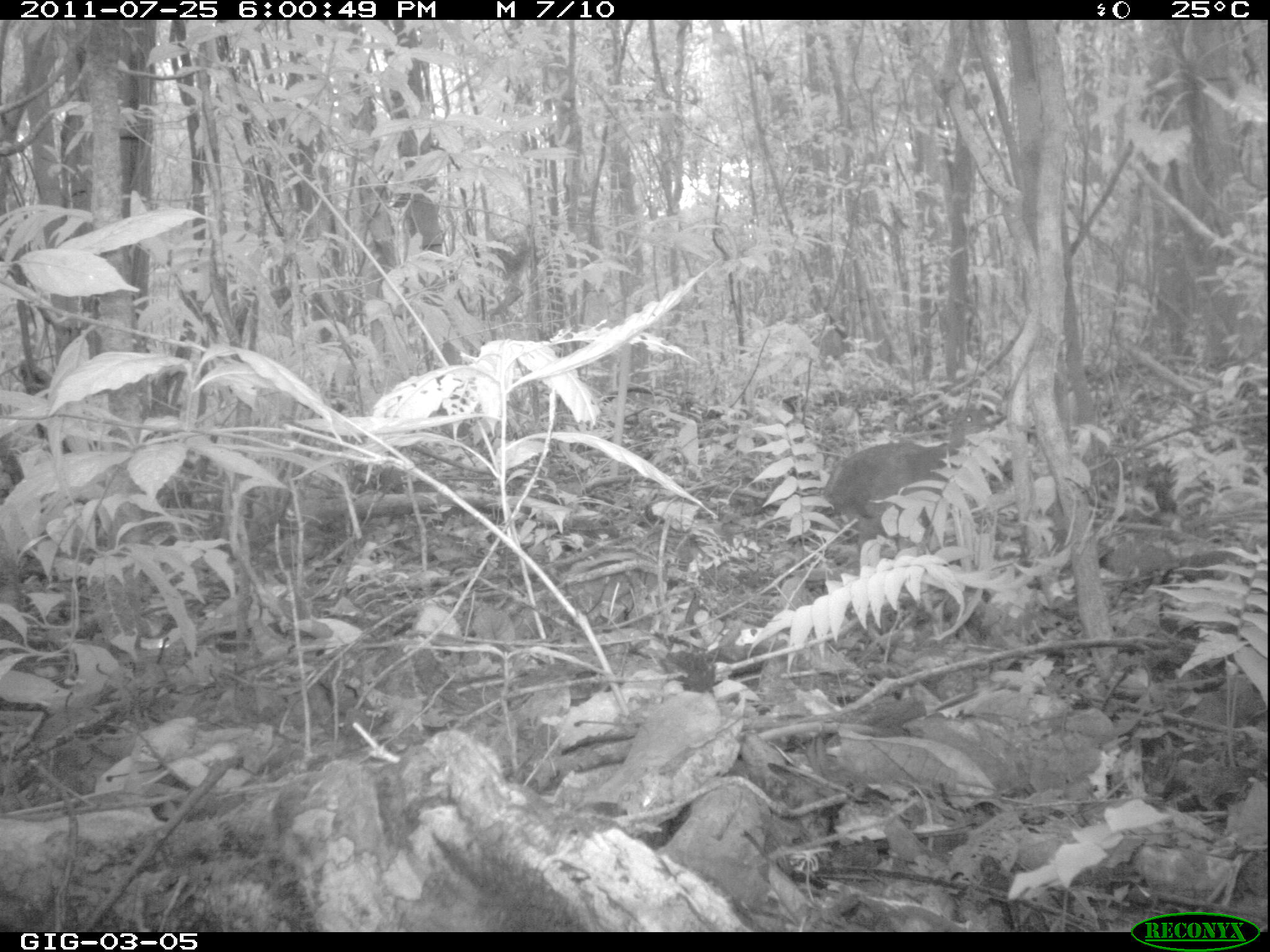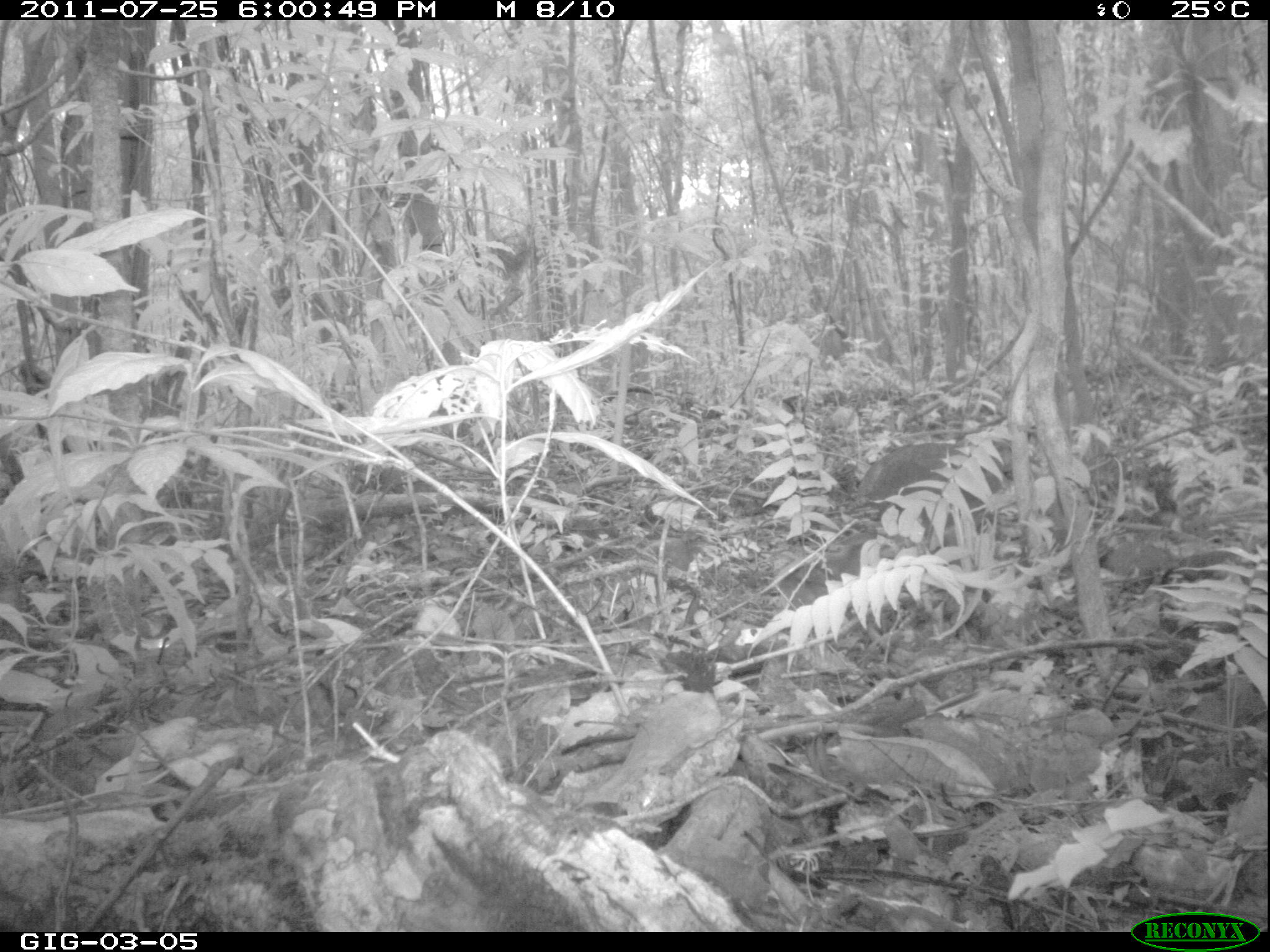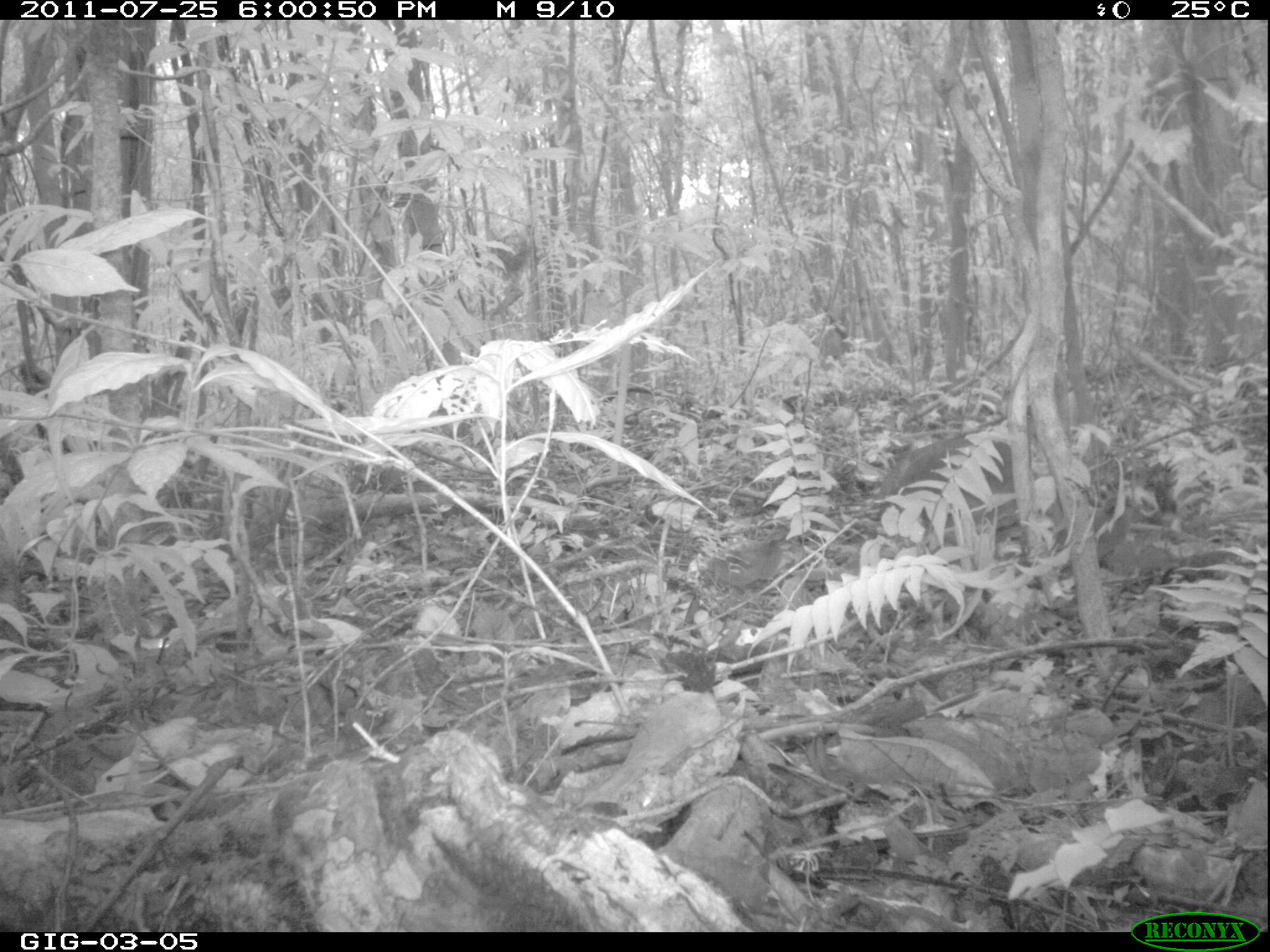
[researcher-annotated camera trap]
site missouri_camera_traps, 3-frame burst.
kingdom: Animalia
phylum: Chordata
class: Aves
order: Tinamiformes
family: Tinamidae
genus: Tinamus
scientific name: Tinamus major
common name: great tinamou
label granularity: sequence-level